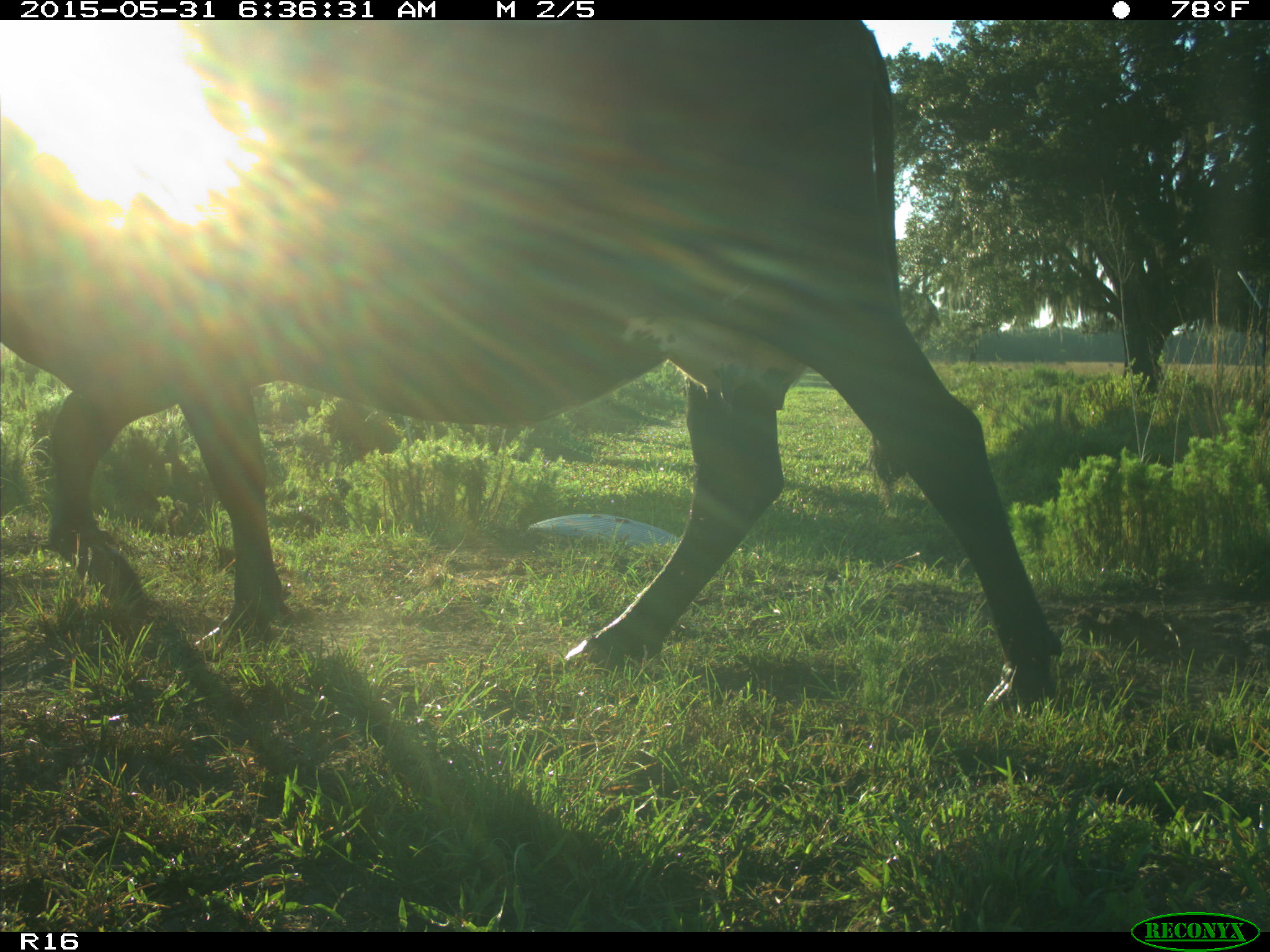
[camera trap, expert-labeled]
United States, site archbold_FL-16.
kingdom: Animalia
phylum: Chordata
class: Mammalia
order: Artiodactyla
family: Bovidae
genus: Bos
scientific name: Bos taurus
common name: domestic cow